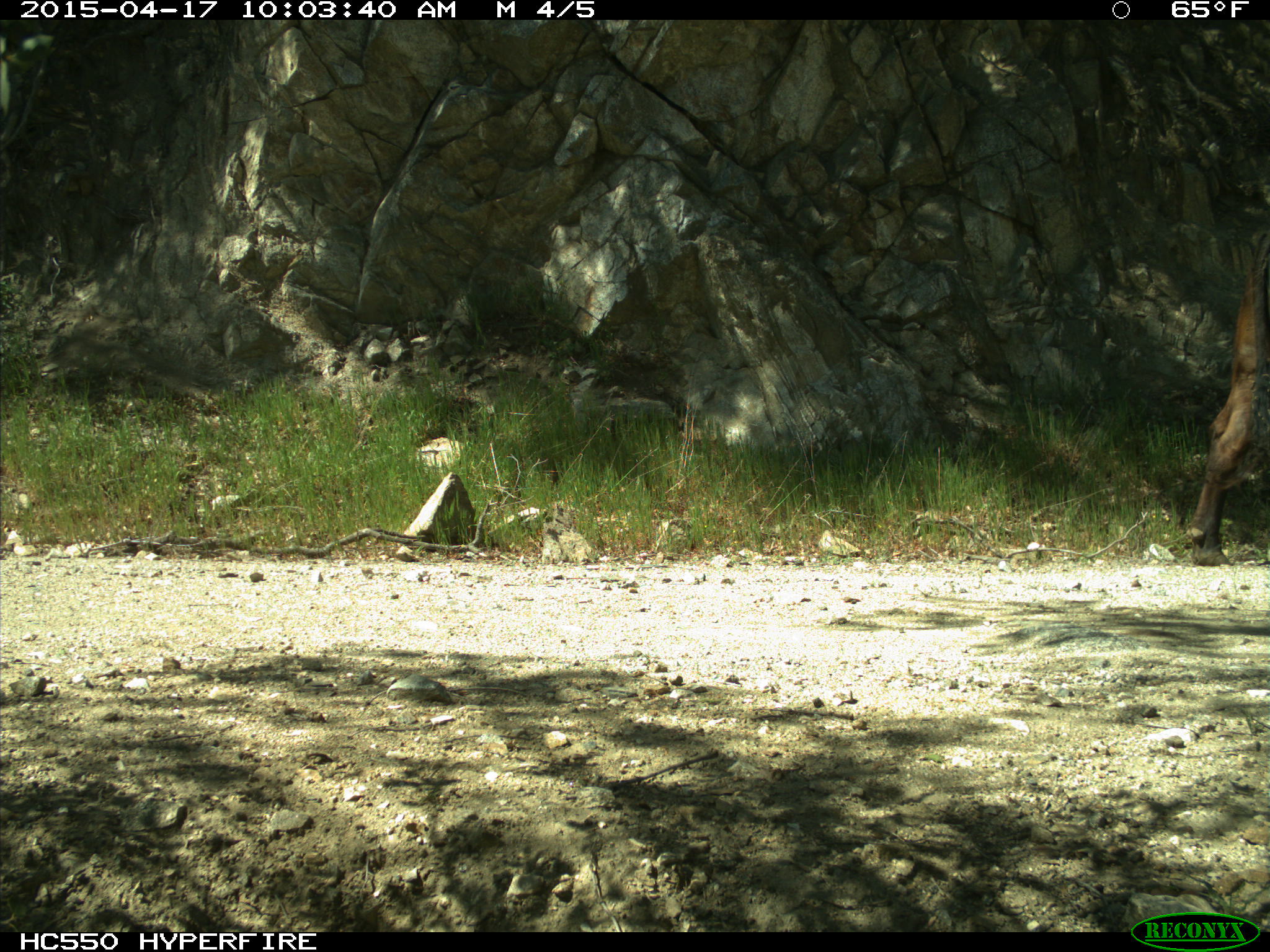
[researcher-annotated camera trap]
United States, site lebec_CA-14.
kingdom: Animalia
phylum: Chordata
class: Mammalia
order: Artiodactyla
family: Bovidae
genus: Bos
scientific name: Bos taurus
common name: domestic cow